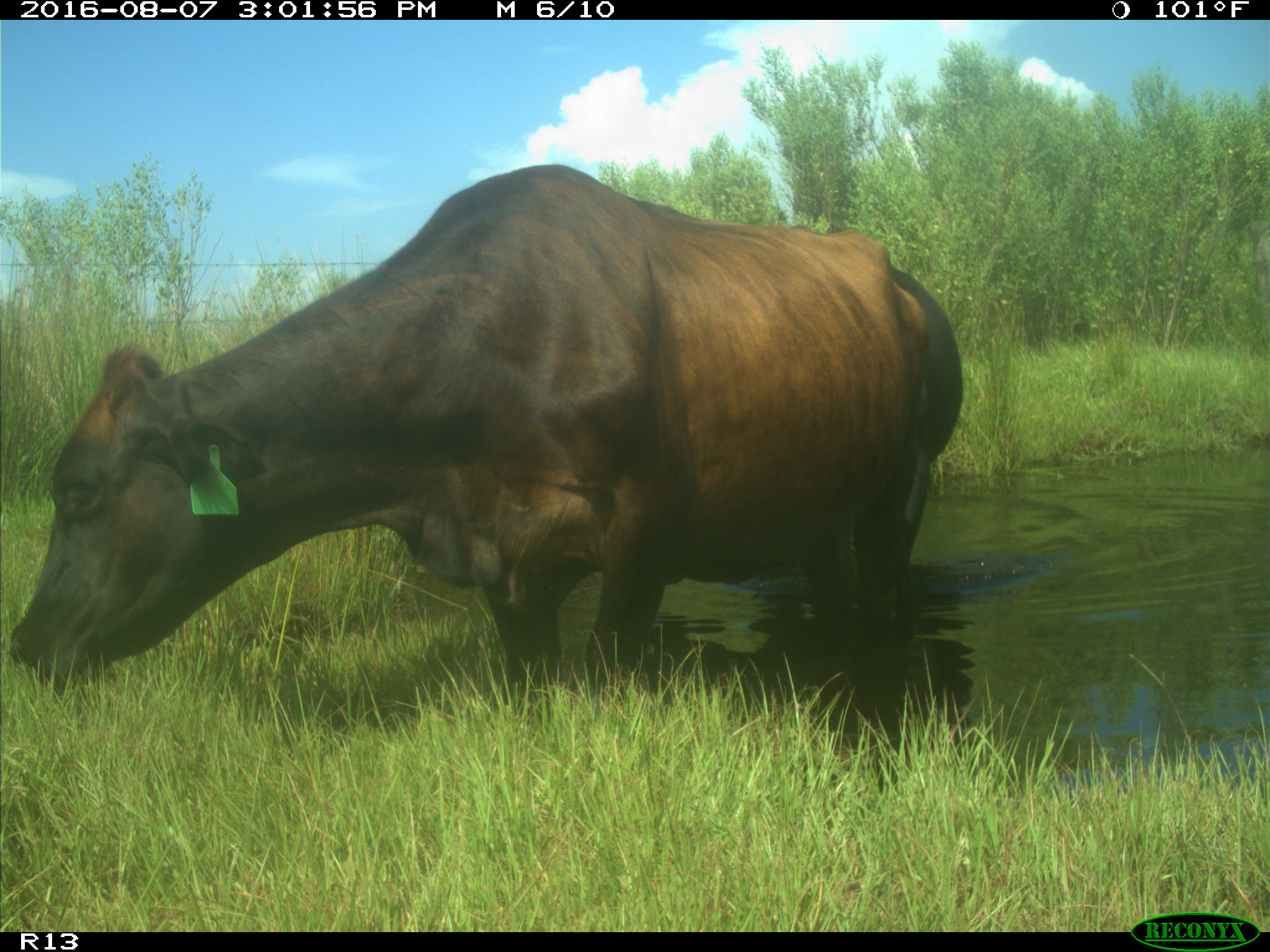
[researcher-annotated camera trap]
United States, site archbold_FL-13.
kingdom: Animalia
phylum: Chordata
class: Mammalia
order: Artiodactyla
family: Bovidae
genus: Bos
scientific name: Bos taurus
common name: domestic cow